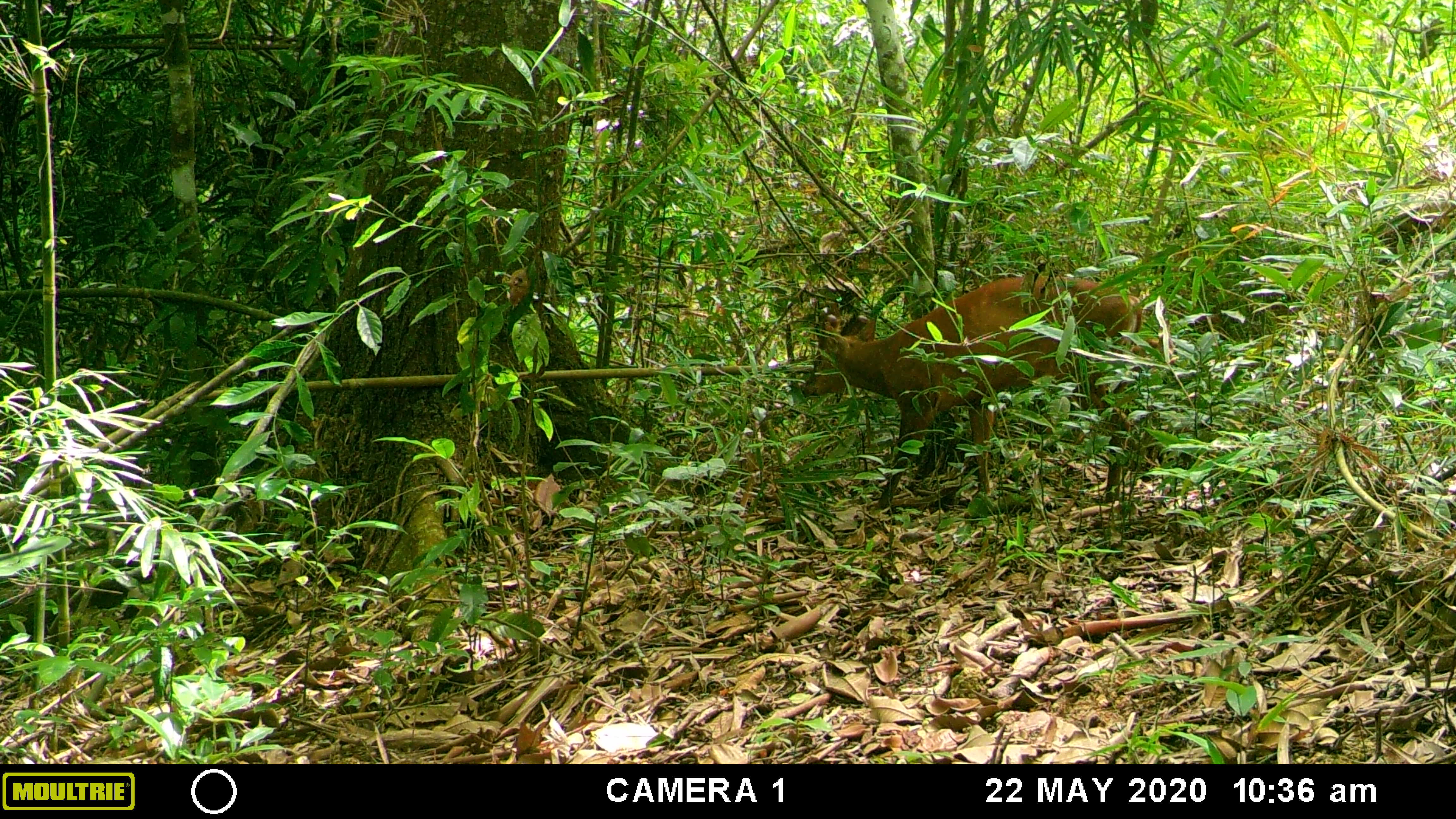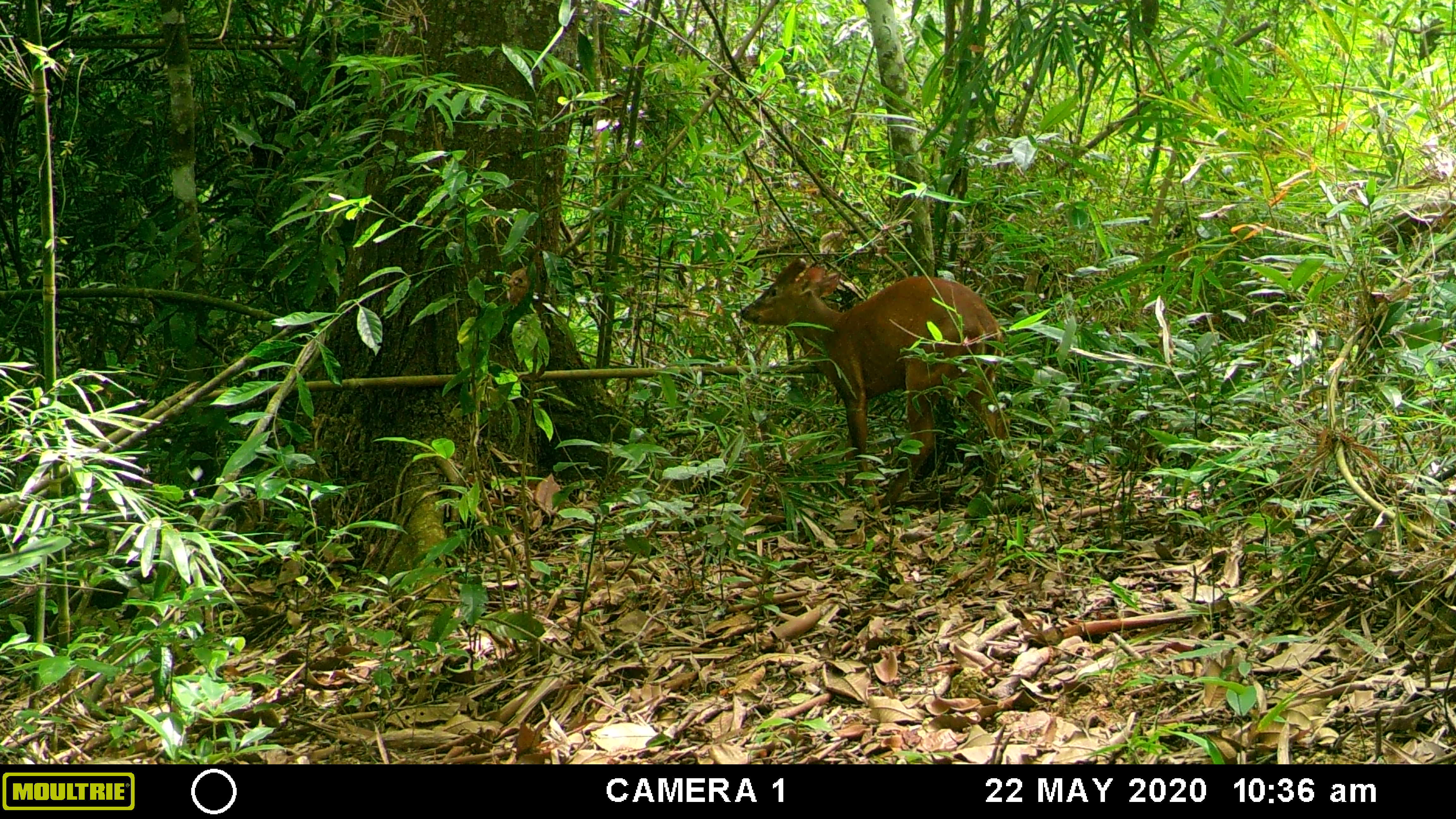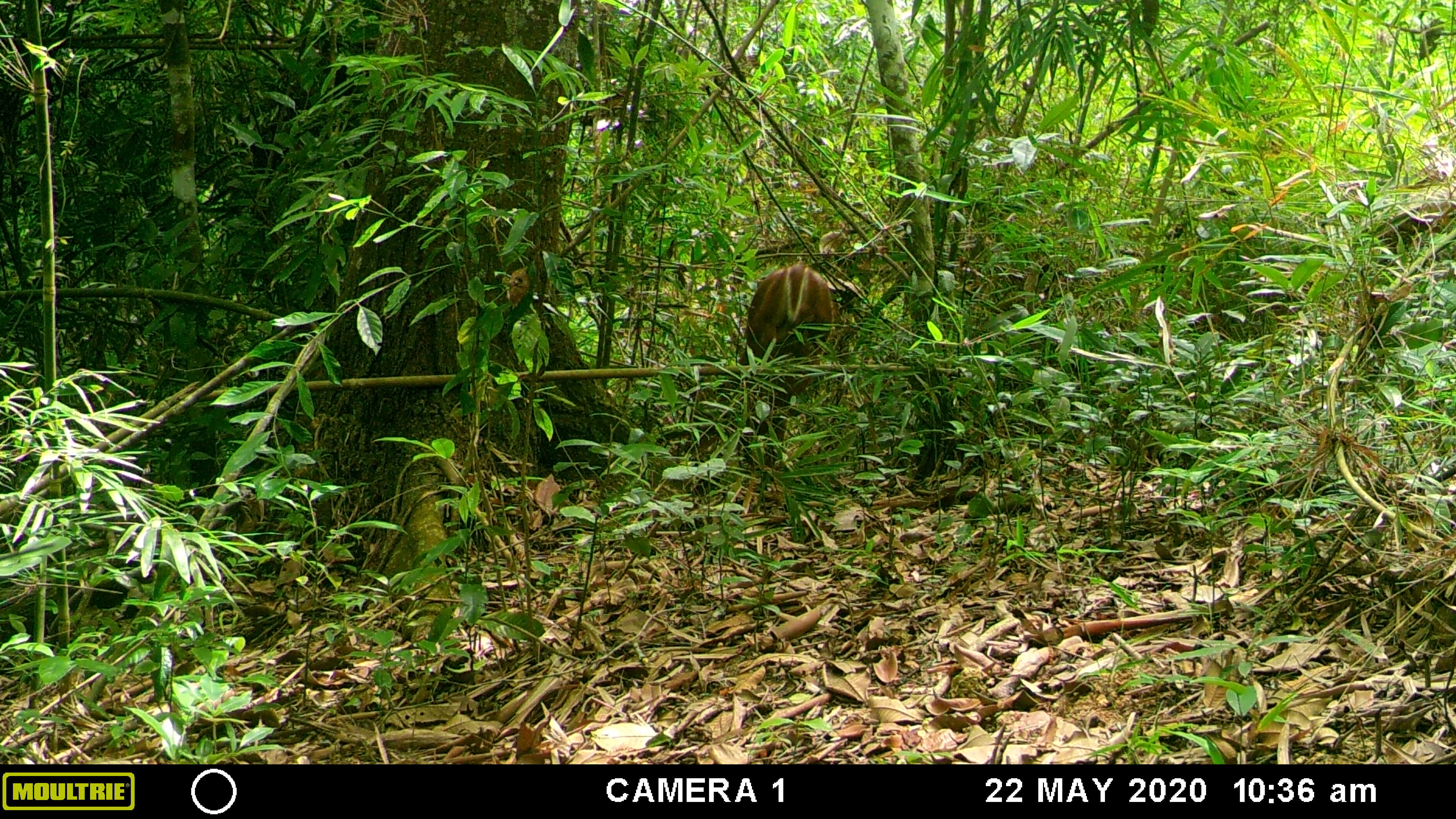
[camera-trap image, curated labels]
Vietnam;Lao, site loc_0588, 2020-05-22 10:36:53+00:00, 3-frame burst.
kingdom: Animalia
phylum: Chordata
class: Mammalia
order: Artiodactyla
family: Cervidae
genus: Muntiacus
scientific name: Muntiacus muntjak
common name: red muntjac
Red muntjac (Muntiacus muntjak). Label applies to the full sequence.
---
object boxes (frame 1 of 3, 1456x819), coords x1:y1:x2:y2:
red muntjac: 799:272:1142:510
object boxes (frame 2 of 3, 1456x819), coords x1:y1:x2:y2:
red muntjac: 737:253:1009:514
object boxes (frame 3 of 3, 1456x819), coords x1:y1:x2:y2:
red muntjac: 740:258:840:474